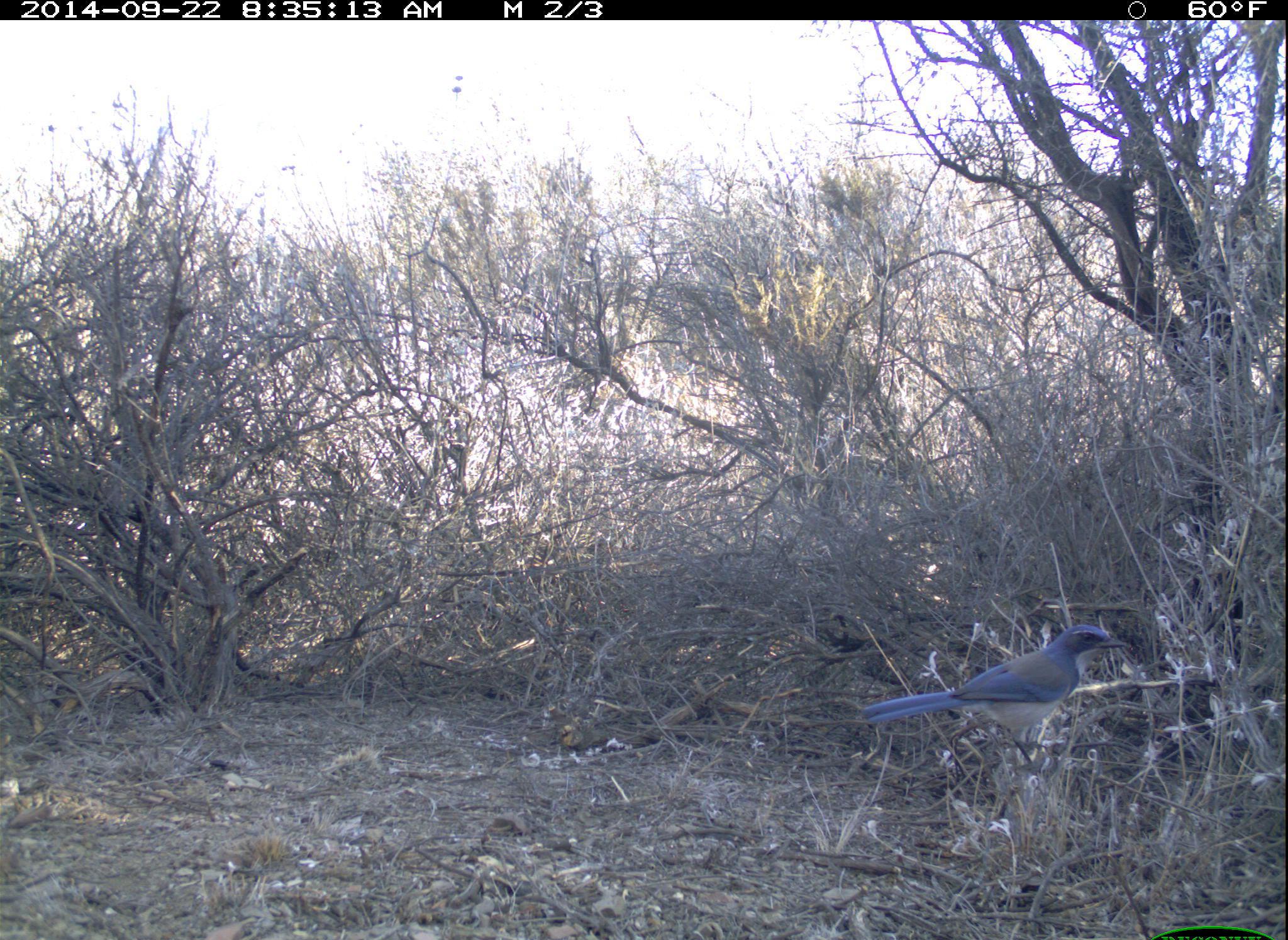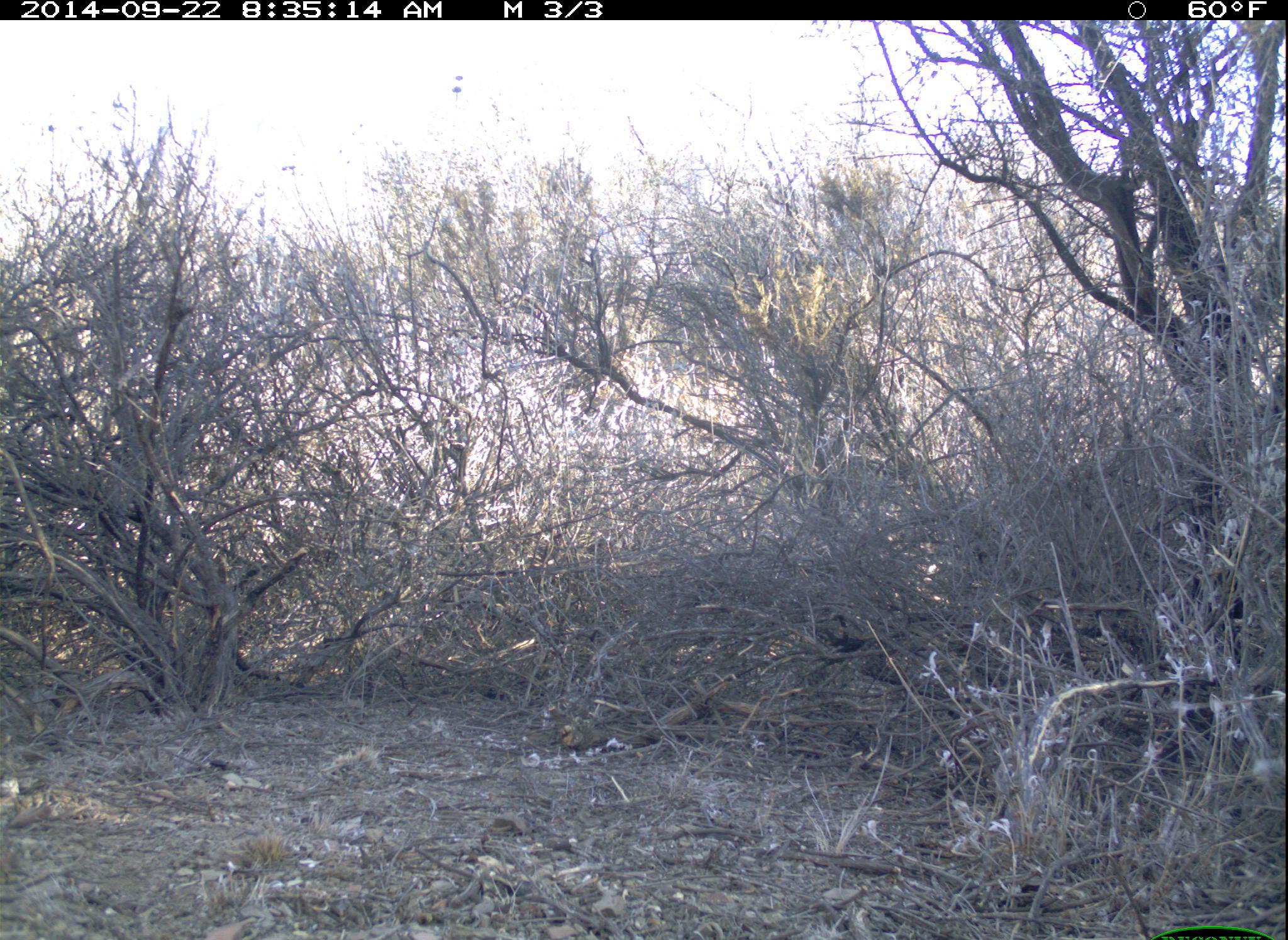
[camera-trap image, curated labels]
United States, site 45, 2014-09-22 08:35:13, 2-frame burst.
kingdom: Animalia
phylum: Chordata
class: Aves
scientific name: Aves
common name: bird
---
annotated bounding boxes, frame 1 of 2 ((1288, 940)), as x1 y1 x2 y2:
bird: 854 621 1141 783